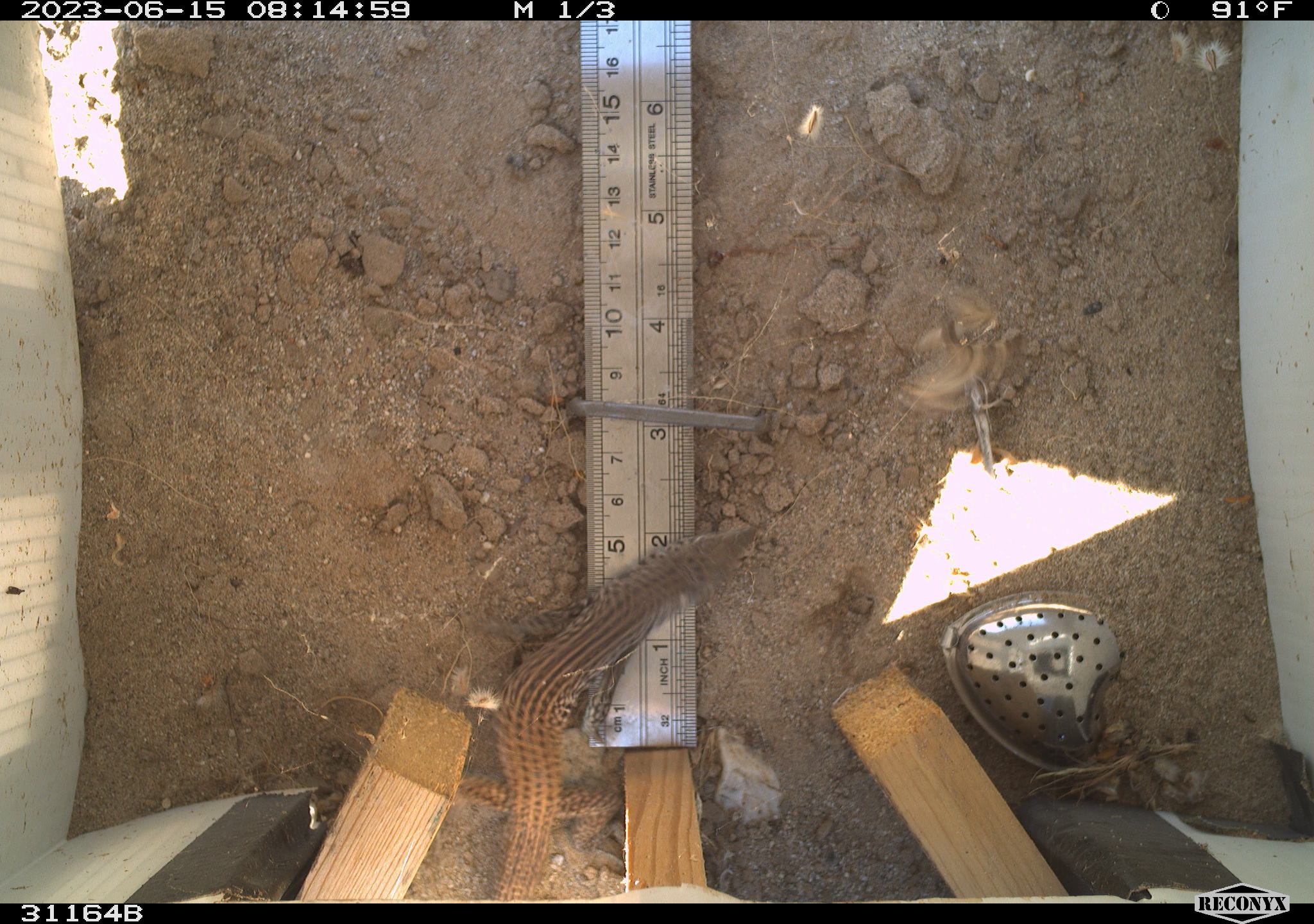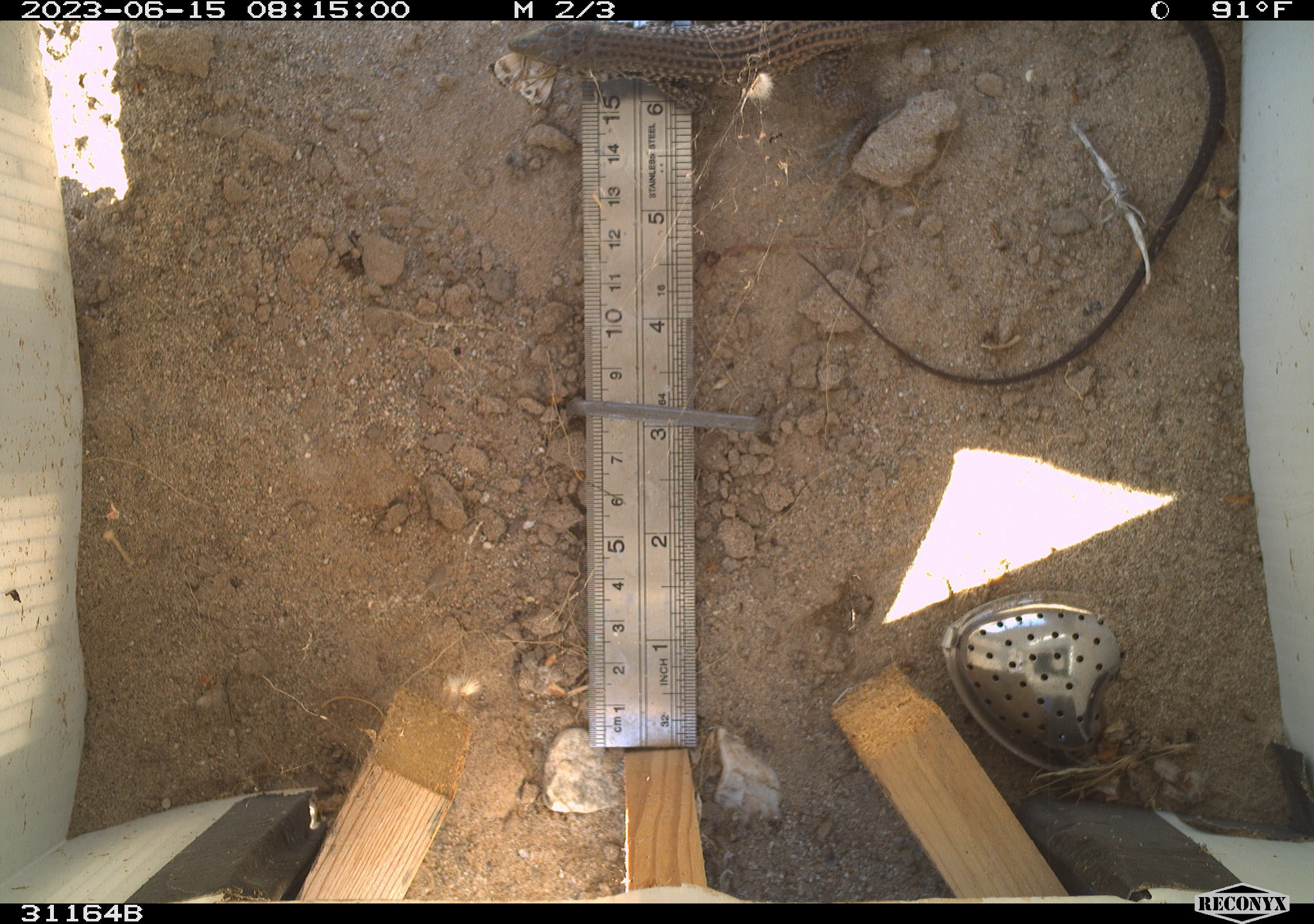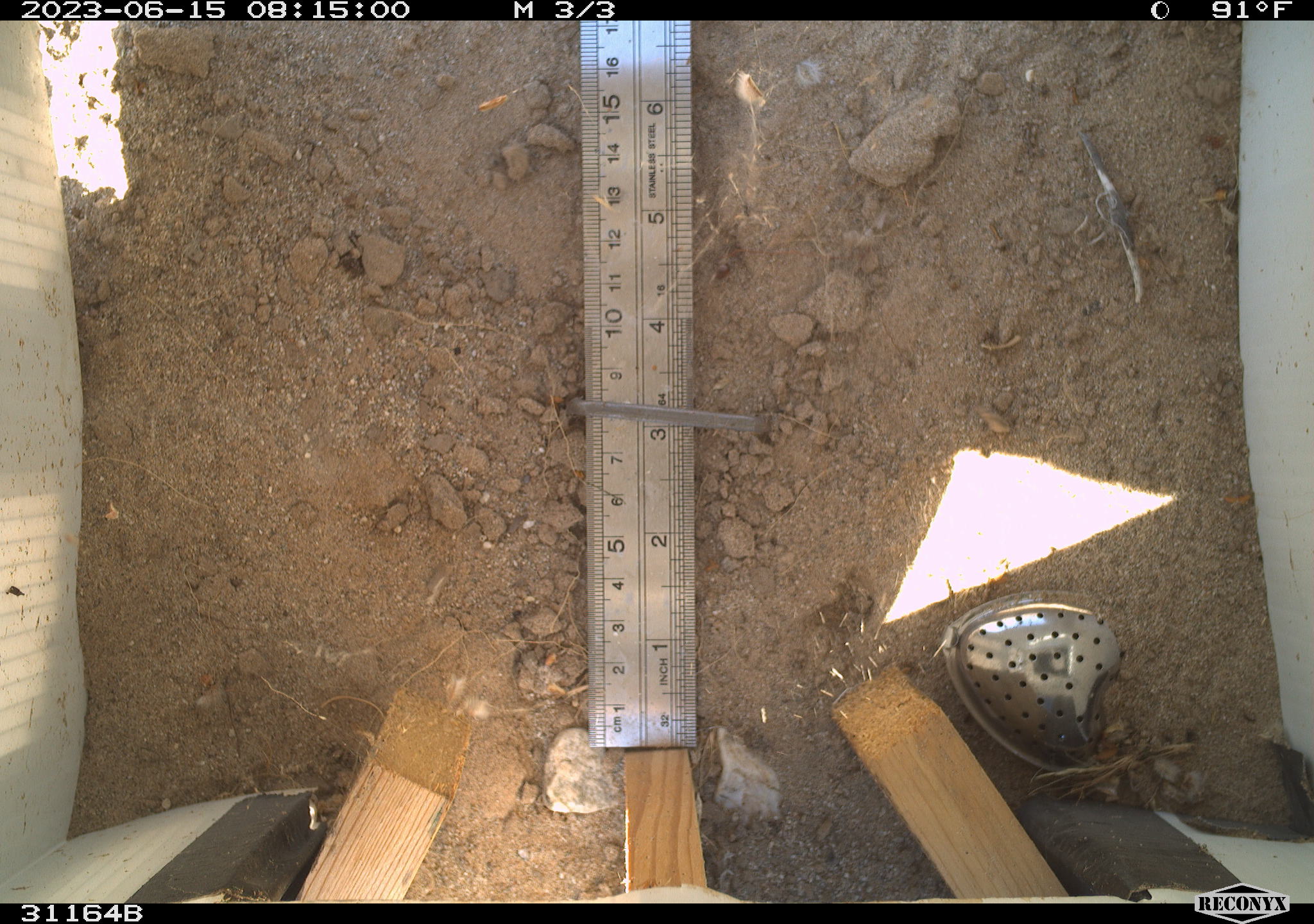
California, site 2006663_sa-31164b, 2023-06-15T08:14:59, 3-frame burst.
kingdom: Animalia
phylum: Chordata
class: Reptilia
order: Squamata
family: Teiidae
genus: Aspidoscelis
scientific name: Aspidoscelis tigris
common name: western whiptail